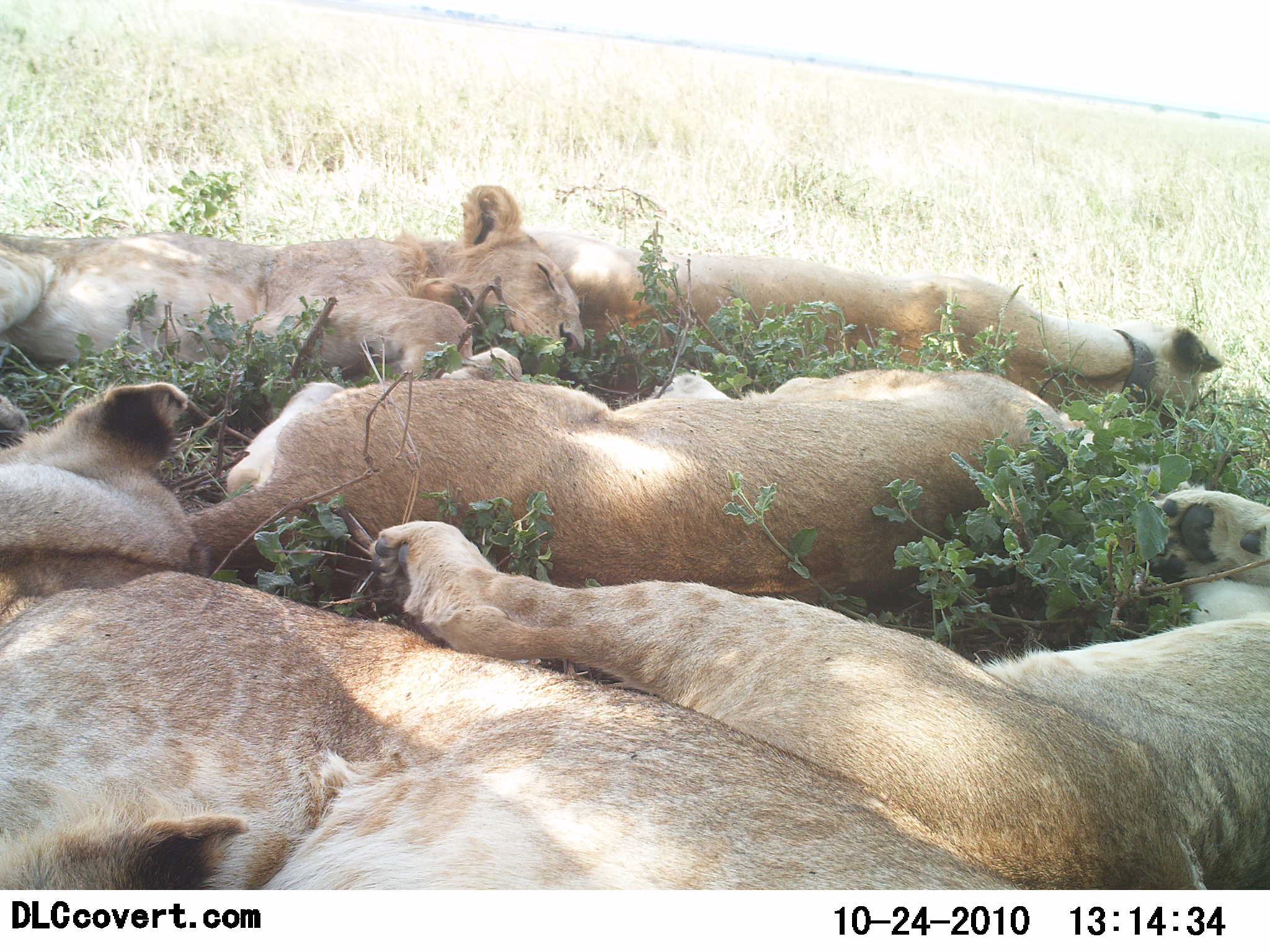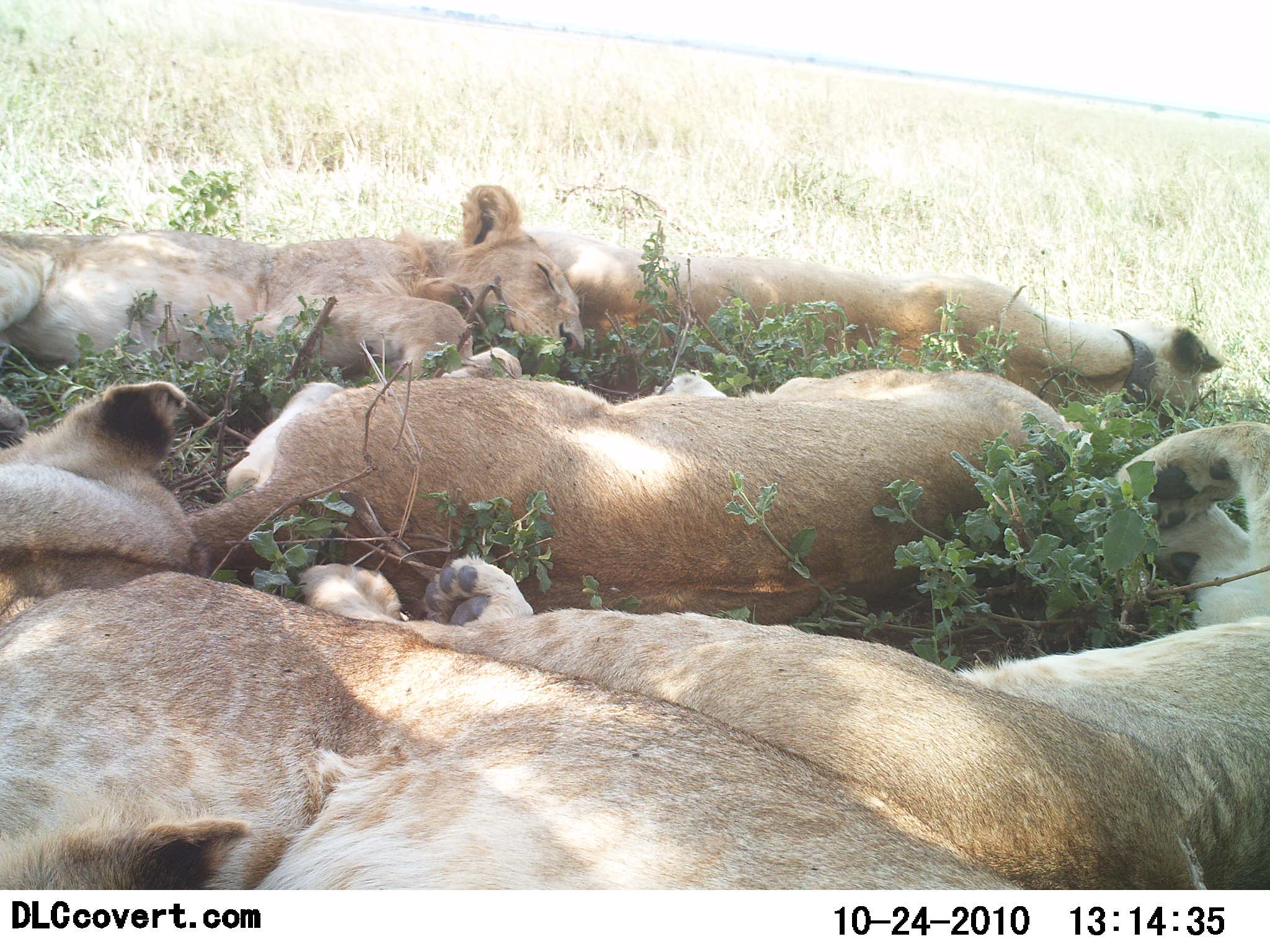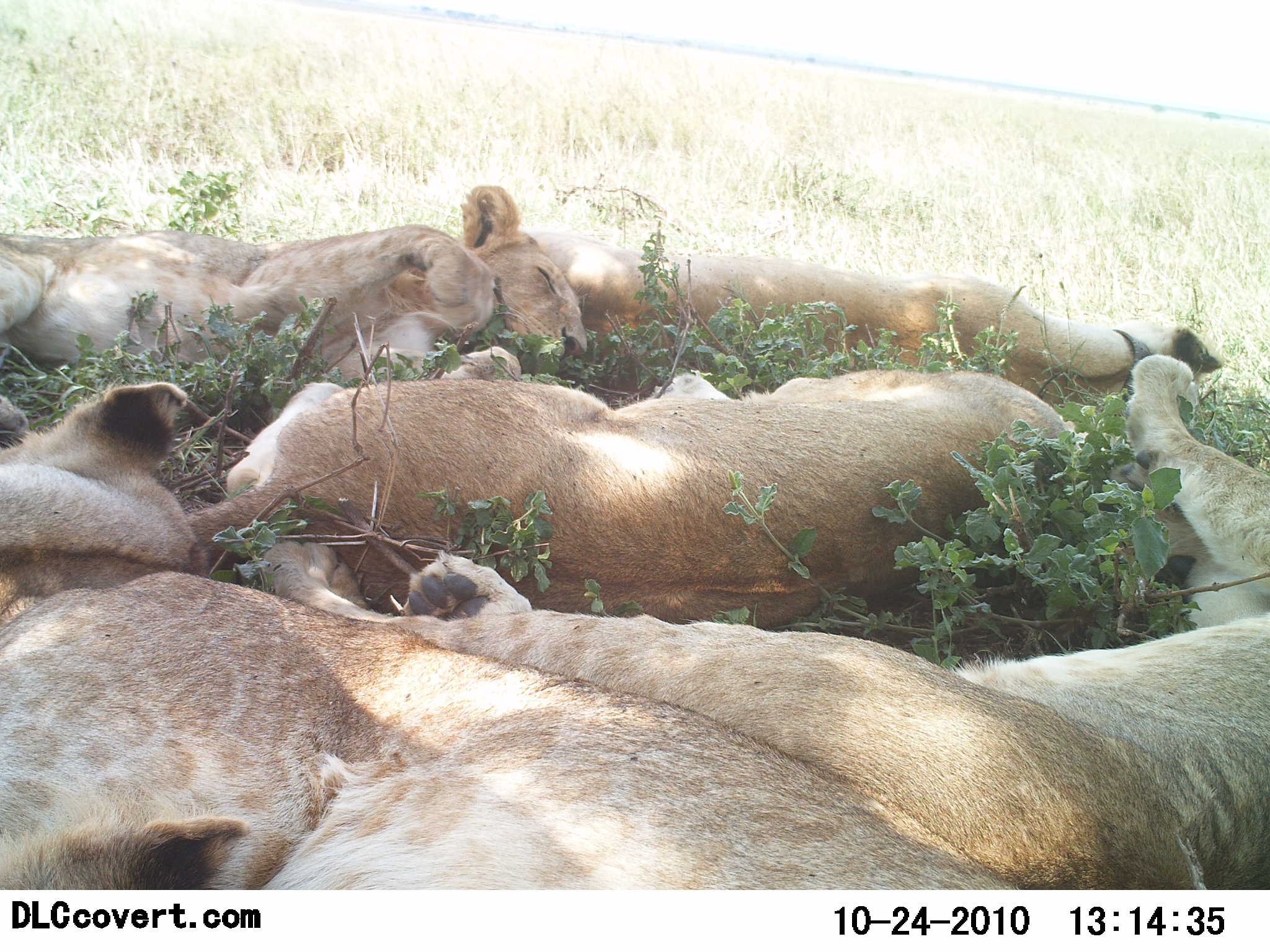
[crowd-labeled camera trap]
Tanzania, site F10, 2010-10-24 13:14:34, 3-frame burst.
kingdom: Animalia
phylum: Chordata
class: Mammalia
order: Carnivora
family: Felidae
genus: Panthera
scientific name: Panthera leo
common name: lion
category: lionfemale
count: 6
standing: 0%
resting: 100%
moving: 0%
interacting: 0%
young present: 27%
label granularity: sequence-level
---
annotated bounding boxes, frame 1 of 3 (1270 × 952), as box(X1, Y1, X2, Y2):
animal: box(370, 488, 1269, 888); box(0, 569, 1020, 893); box(182, 367, 1140, 602); box(0, 179, 586, 448); box(524, 230, 1229, 451); box(0, 378, 198, 625)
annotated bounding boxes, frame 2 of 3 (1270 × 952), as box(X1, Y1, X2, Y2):
animal: box(296, 420, 1270, 889); box(0, 569, 1021, 888); box(187, 369, 1137, 628); box(512, 227, 1229, 444); box(0, 181, 584, 441); box(1, 377, 214, 606)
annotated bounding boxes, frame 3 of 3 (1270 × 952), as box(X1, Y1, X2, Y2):
animal: box(243, 351, 1270, 892); box(0, 569, 1023, 890); box(184, 365, 1085, 630); box(0, 180, 590, 443); box(518, 227, 1225, 422); box(0, 379, 212, 631)